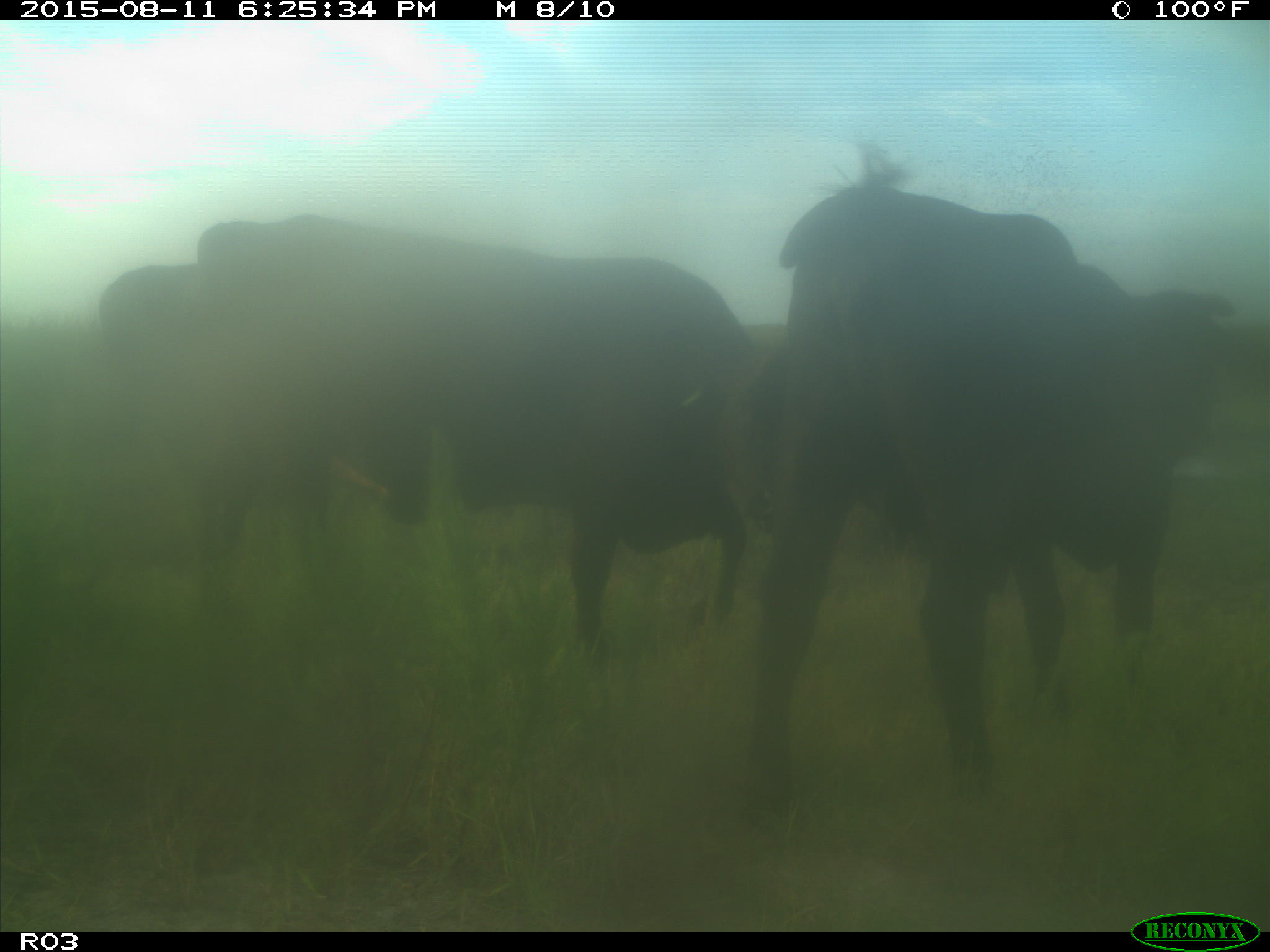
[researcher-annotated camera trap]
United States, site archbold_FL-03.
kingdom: Animalia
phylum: Chordata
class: Mammalia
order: Artiodactyla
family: Bovidae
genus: Bos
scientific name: Bos taurus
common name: domestic cow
Bos taurus (domestic cow).